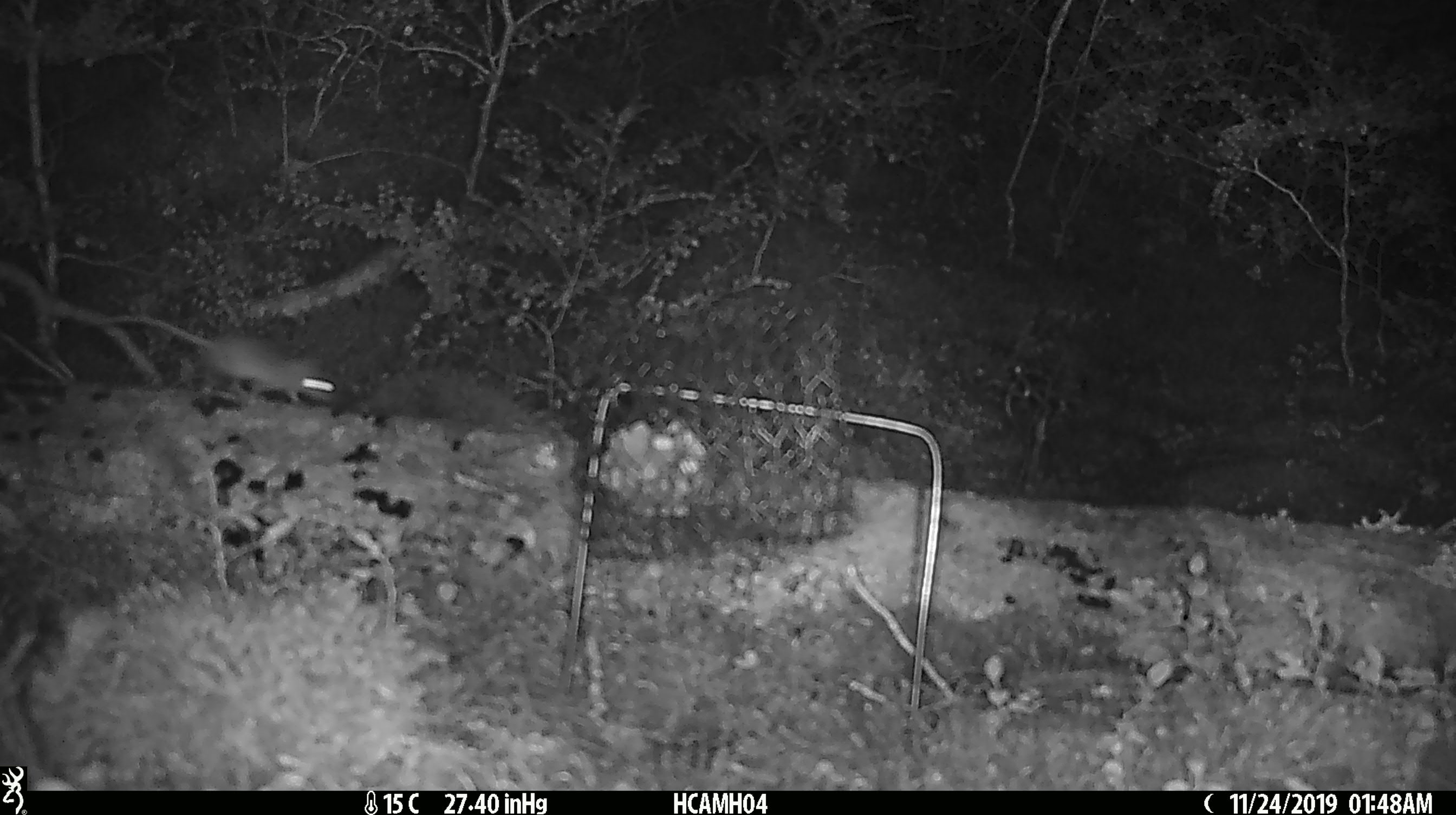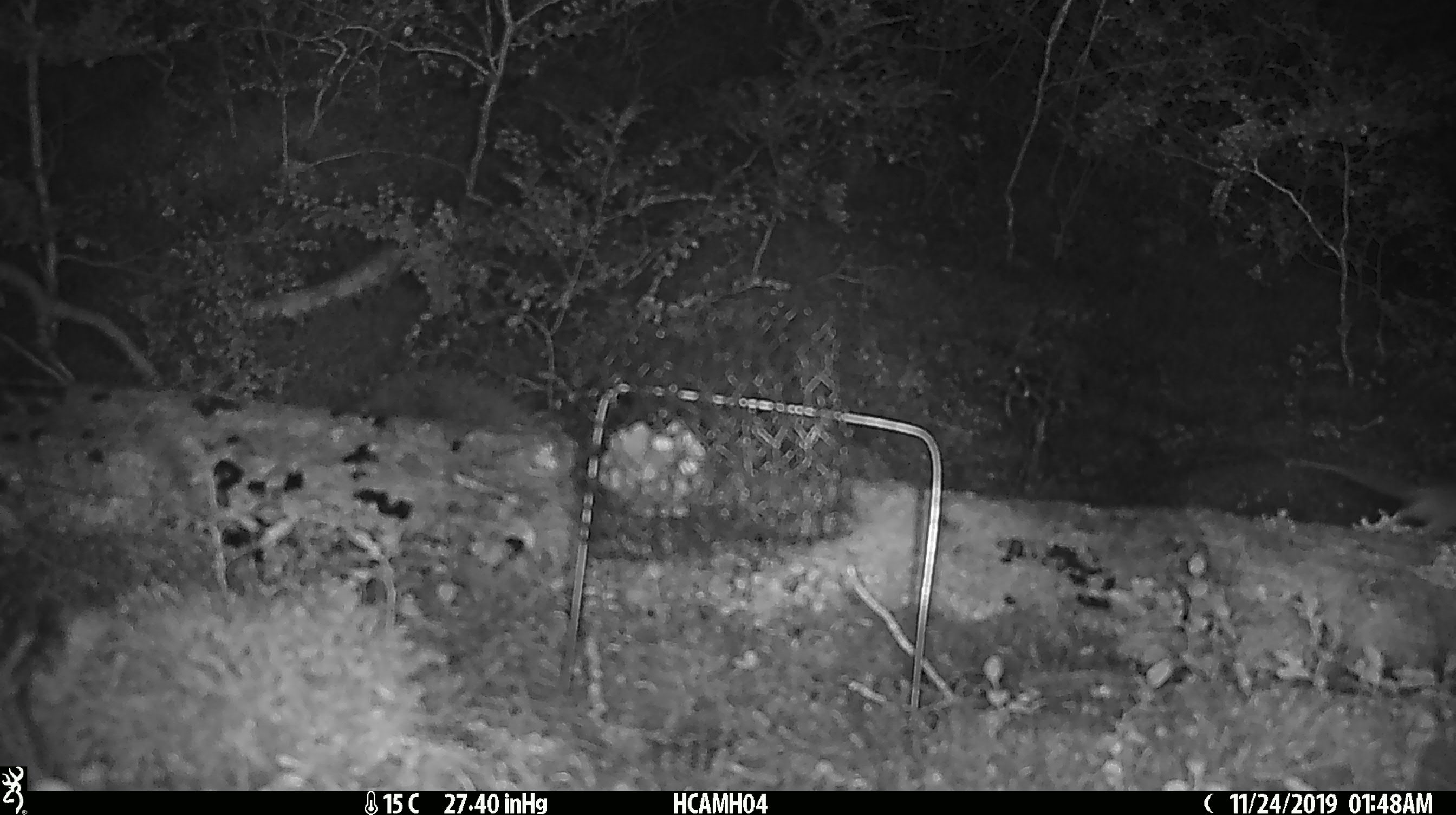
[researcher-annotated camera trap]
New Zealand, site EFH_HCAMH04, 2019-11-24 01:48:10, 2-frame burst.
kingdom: Animalia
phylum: Chordata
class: Mammalia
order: Rodentia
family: Muridae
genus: Mus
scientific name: Mus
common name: mouse